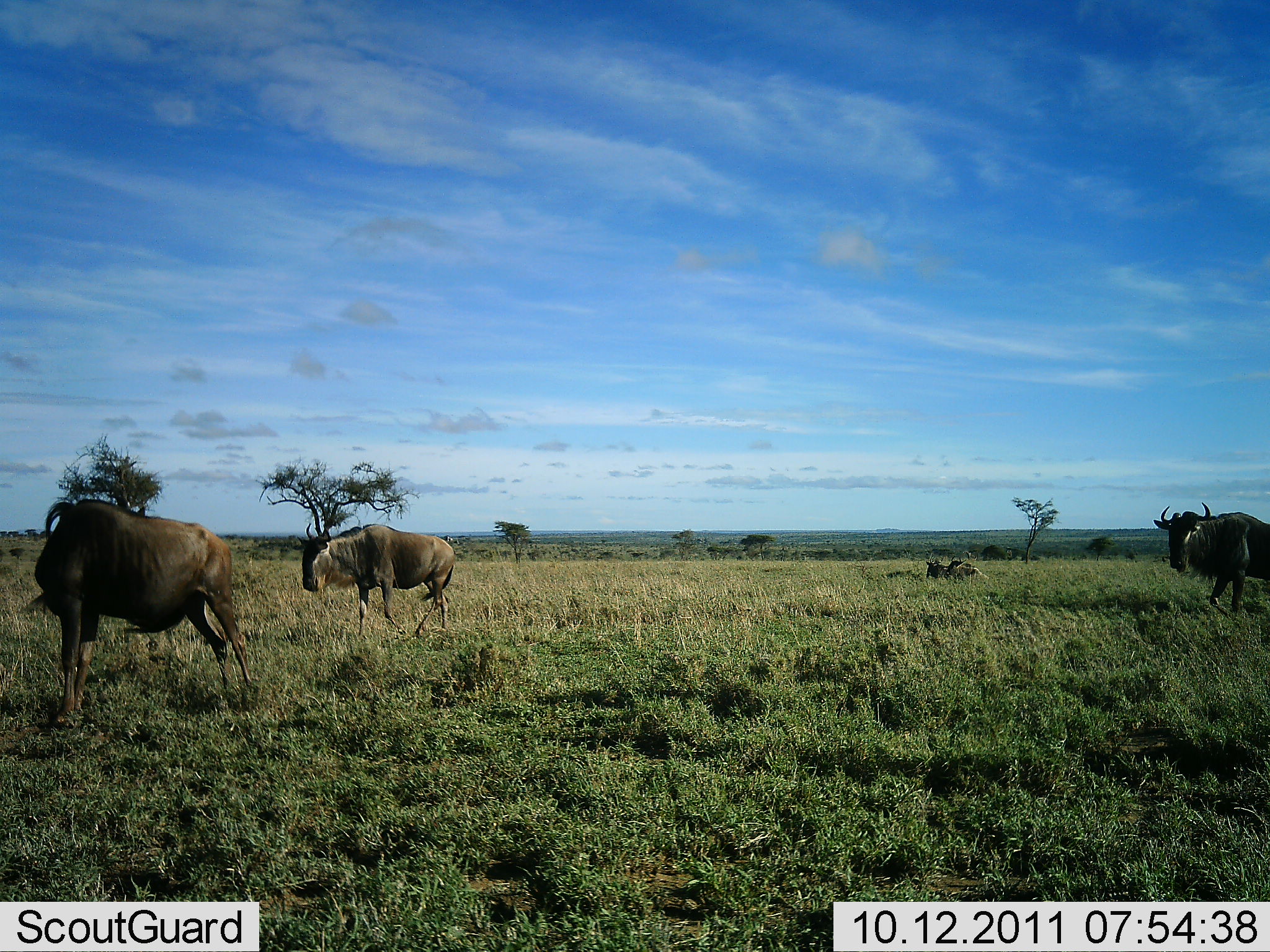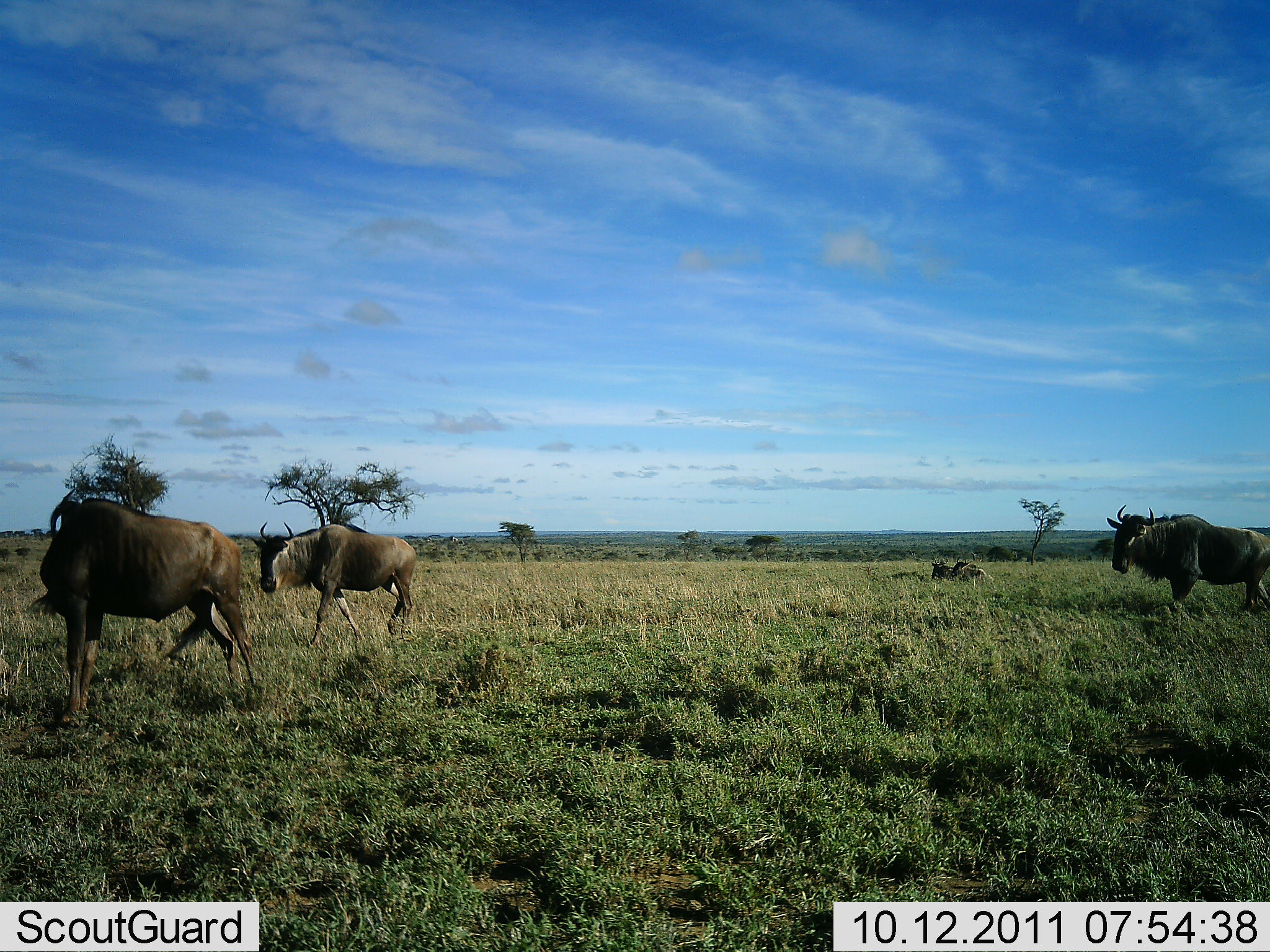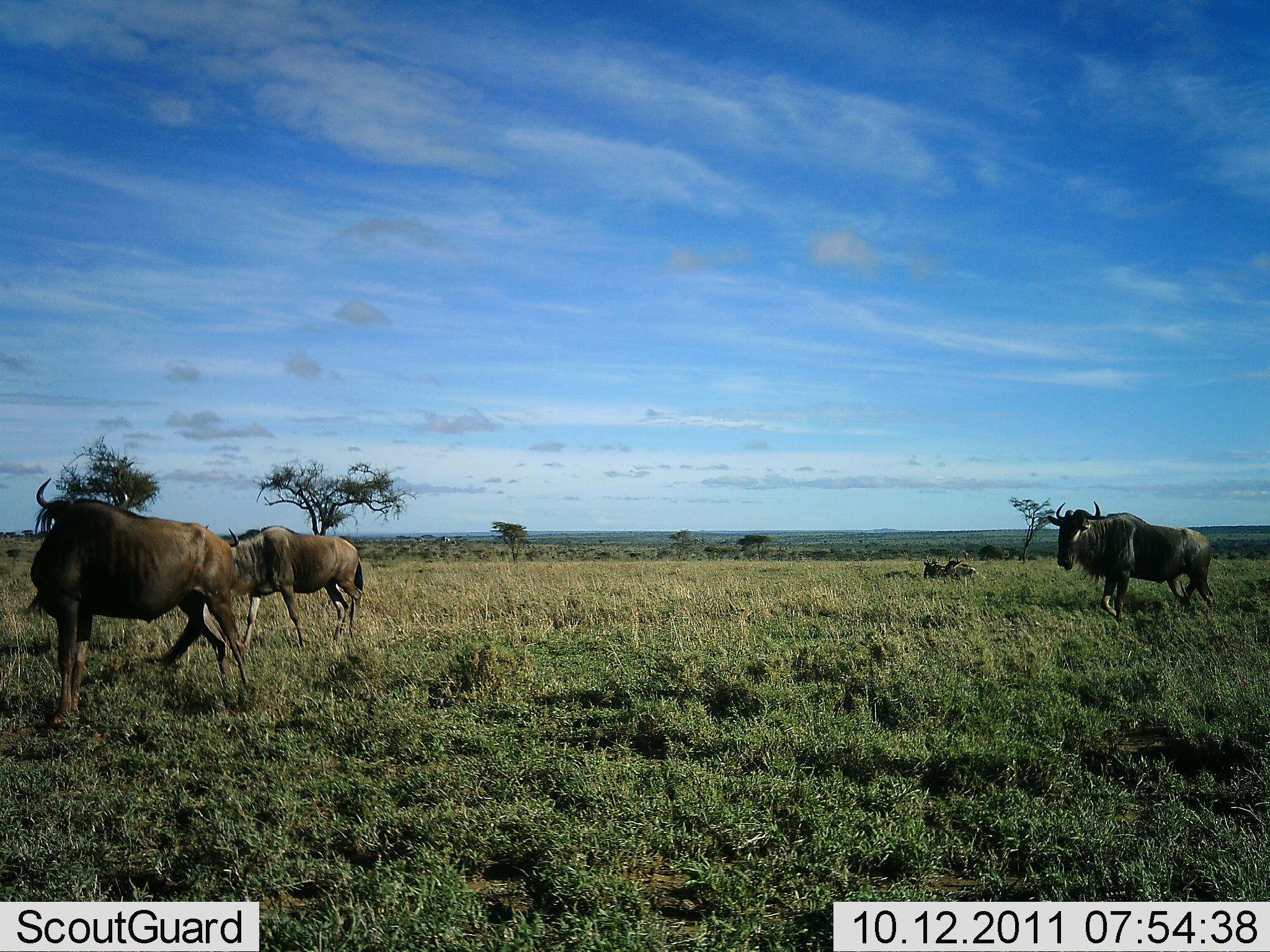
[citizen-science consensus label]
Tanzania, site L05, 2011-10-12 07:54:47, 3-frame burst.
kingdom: Animalia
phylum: Chordata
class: Mammalia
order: Artiodactyla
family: Bovidae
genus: Connochaetes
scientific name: Connochaetes taurinus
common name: blue wildebeest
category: wildebeest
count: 4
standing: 60%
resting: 60%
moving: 60%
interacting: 0%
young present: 0%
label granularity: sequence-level